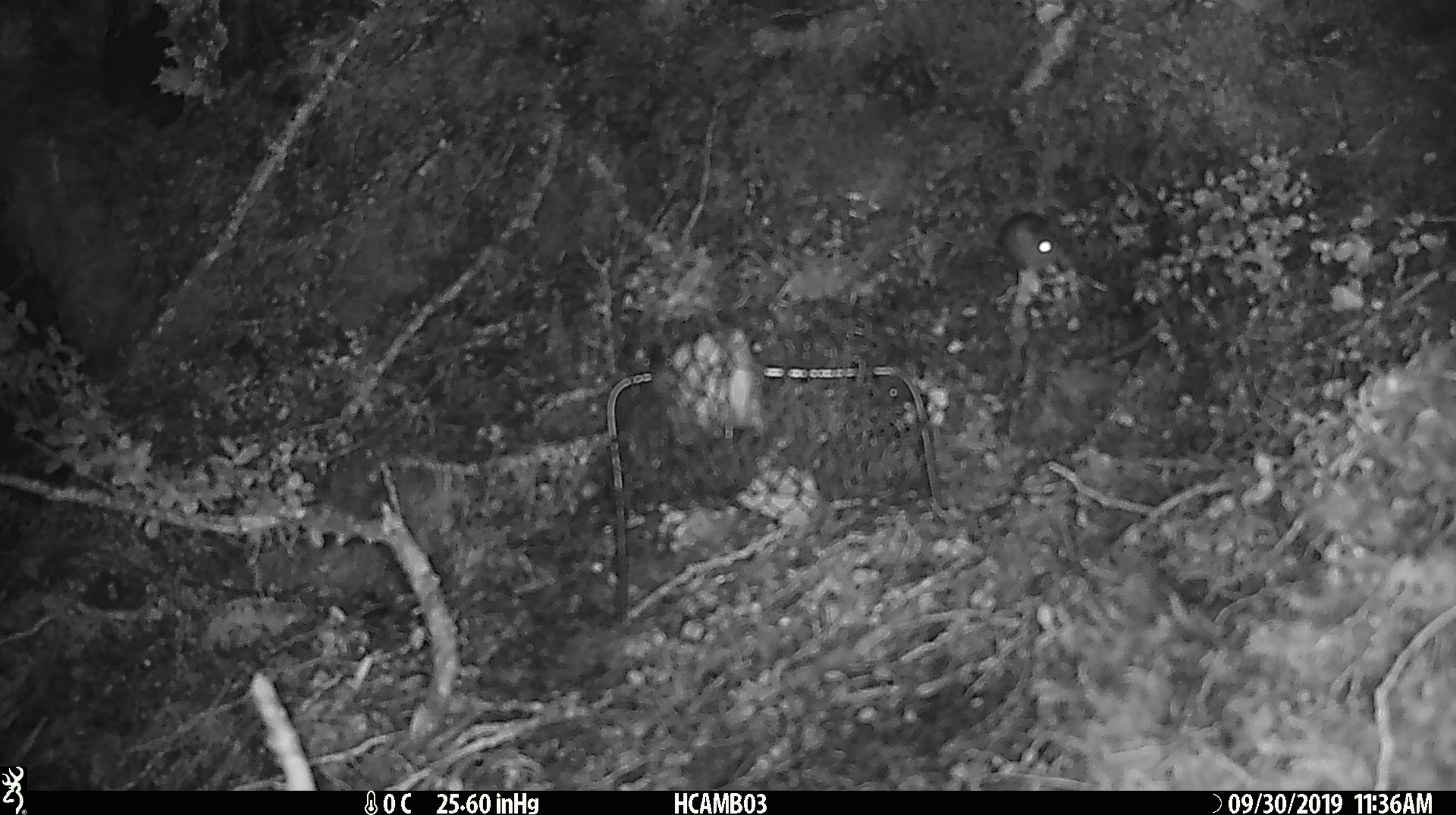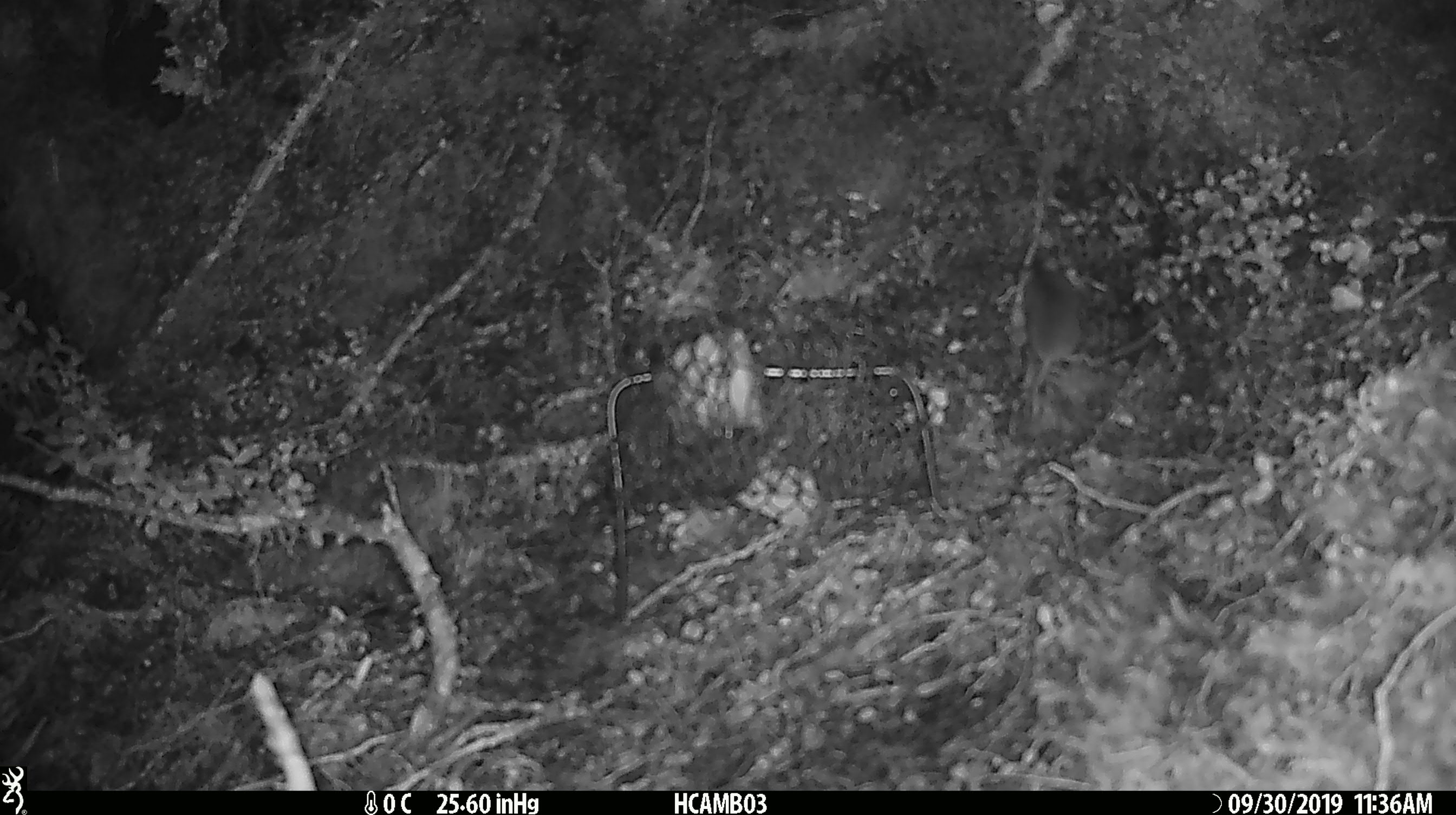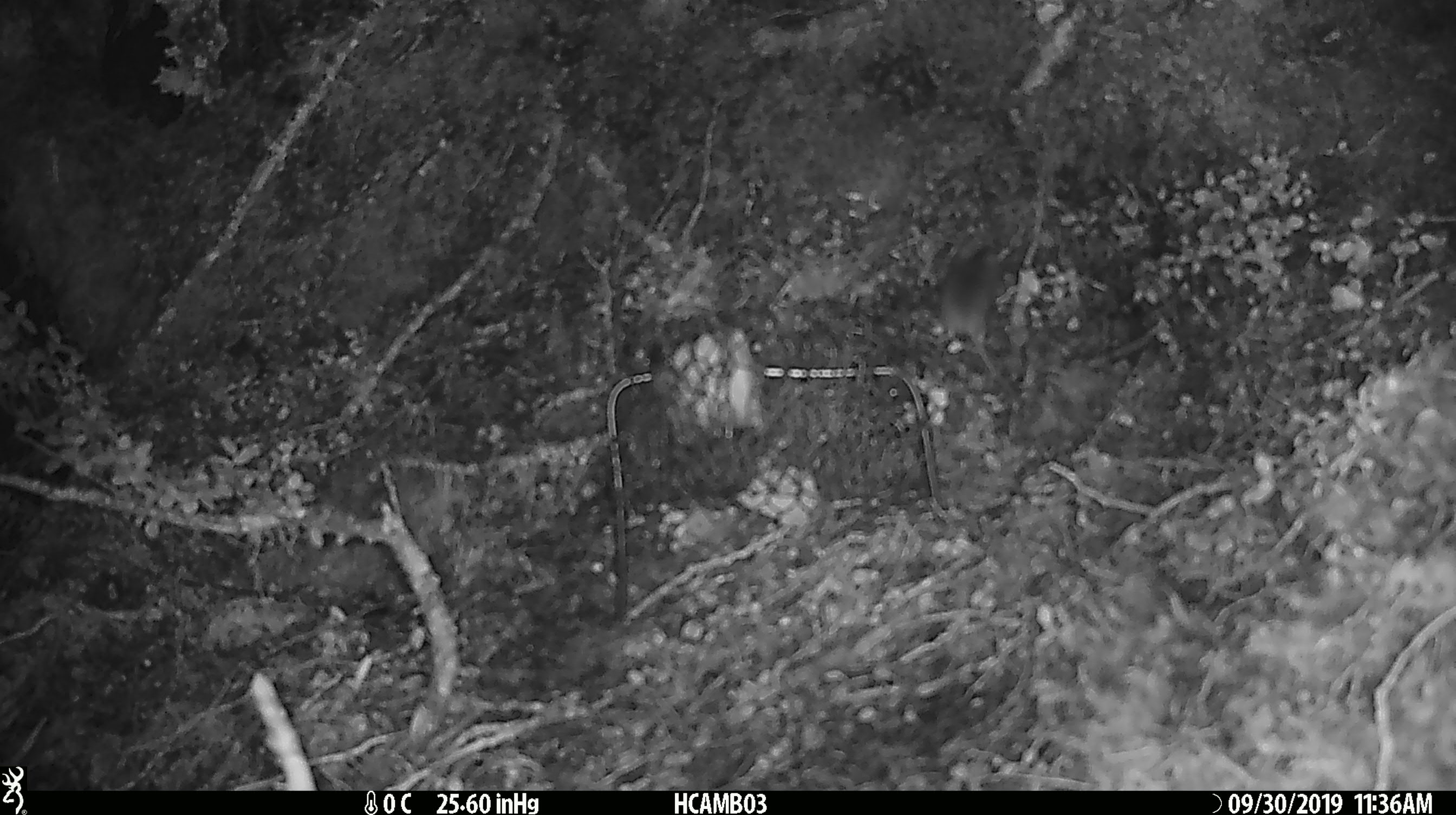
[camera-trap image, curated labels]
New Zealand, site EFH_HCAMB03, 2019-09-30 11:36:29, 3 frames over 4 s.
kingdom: Animalia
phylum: Chordata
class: Mammalia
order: Rodentia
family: Muridae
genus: Mus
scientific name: Mus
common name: mouse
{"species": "mouse (Mus)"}